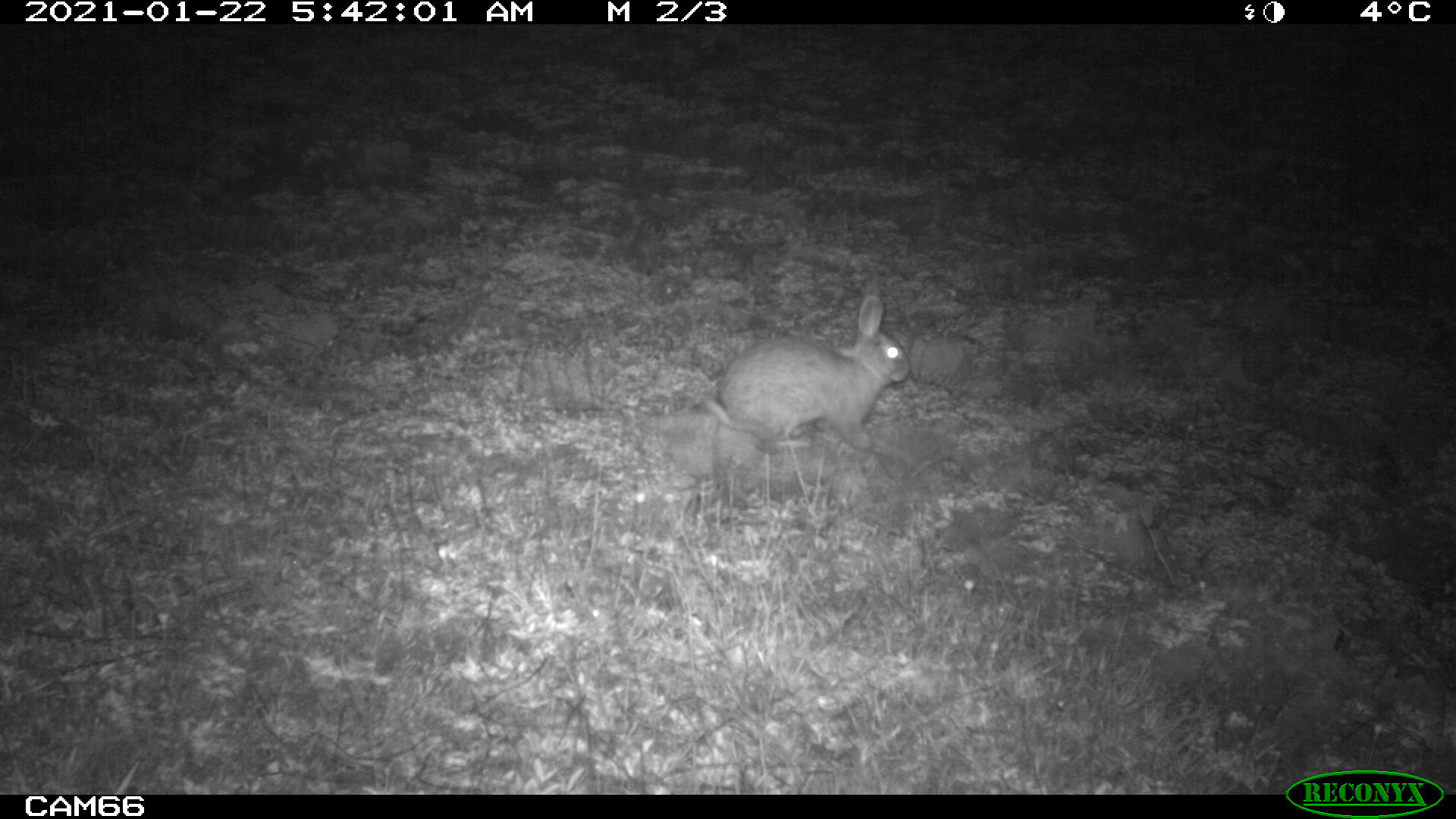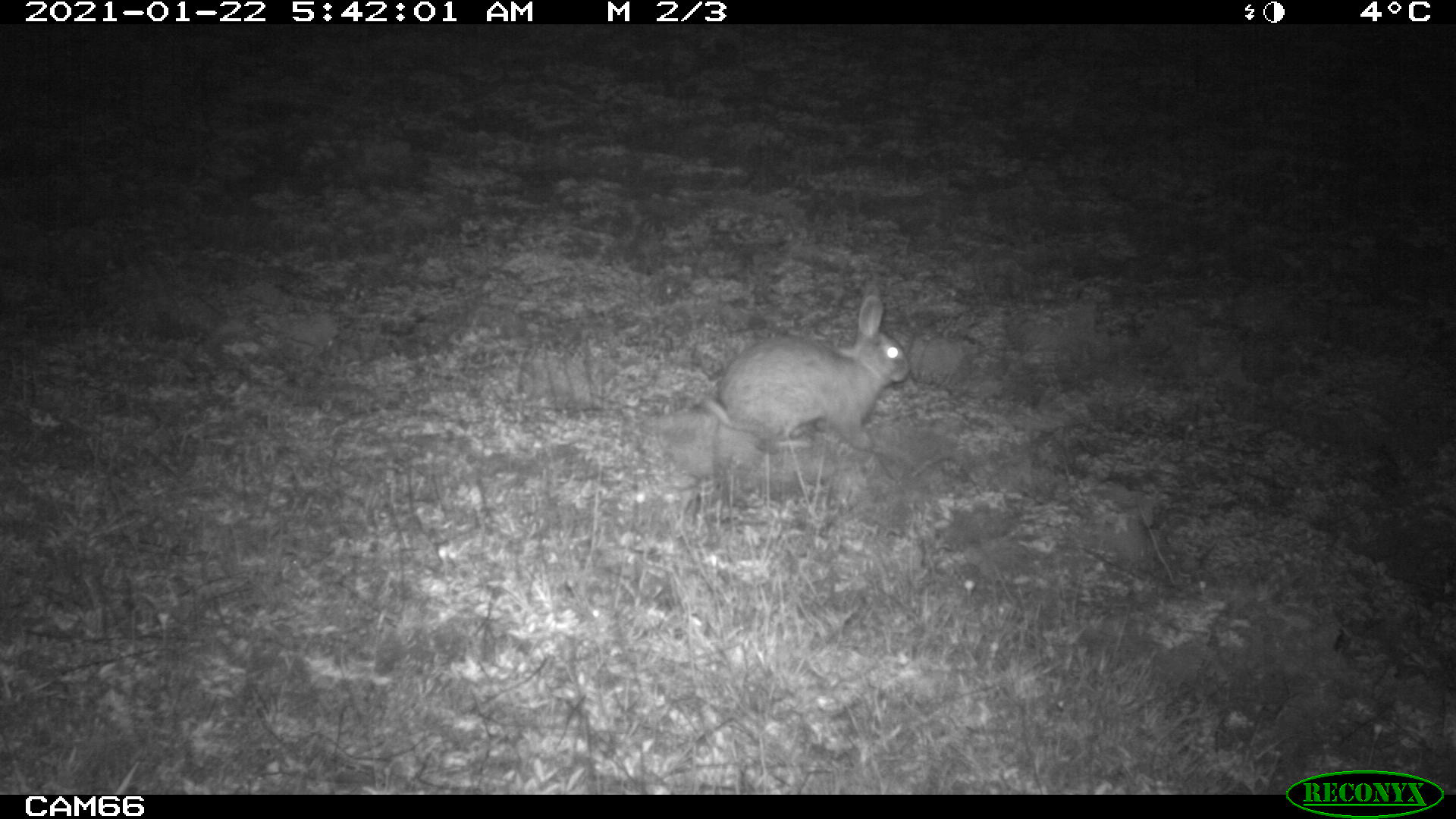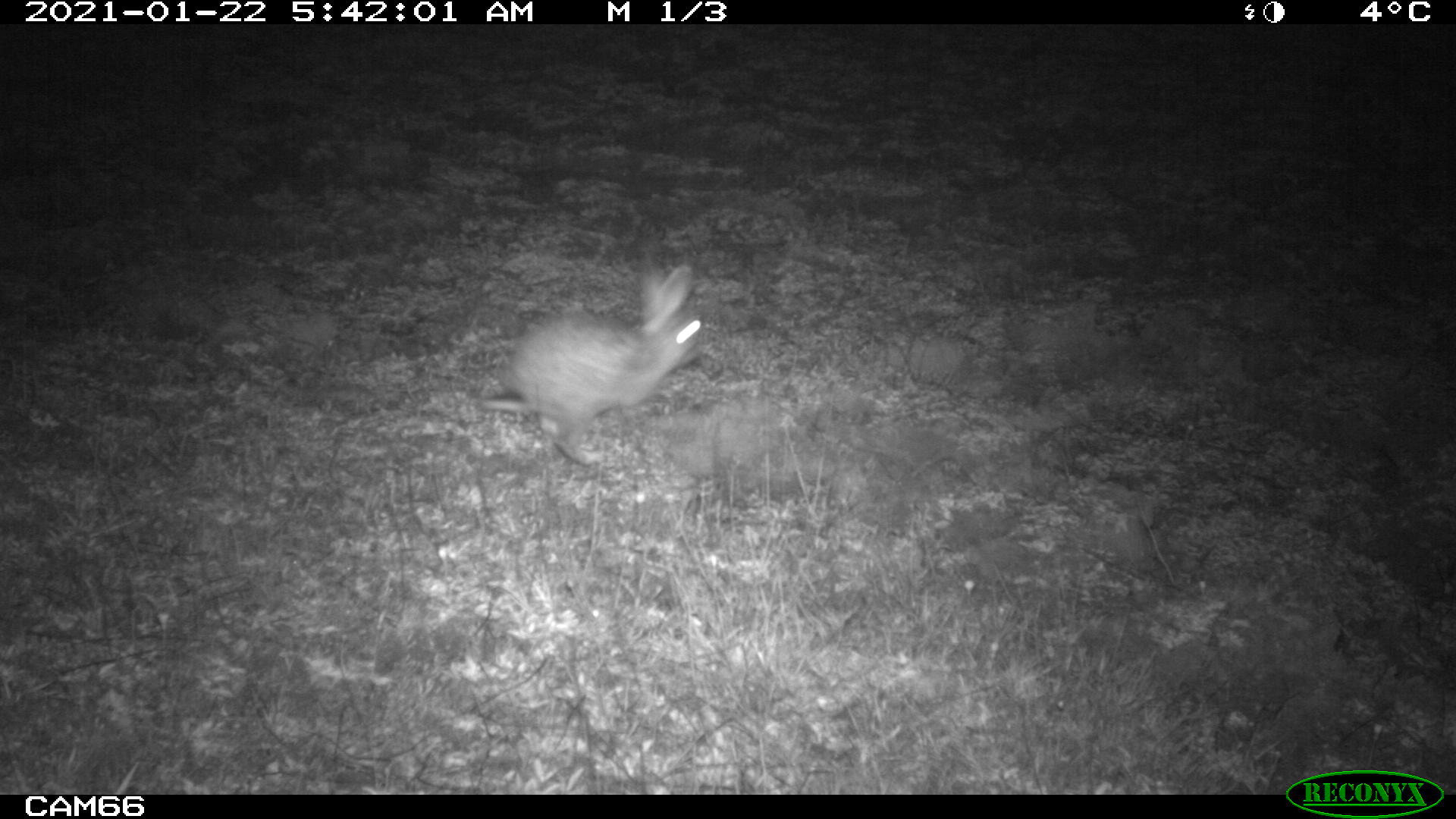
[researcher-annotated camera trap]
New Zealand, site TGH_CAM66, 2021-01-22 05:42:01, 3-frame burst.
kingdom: Animalia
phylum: Chordata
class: Mammalia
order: Lagomorpha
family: Leporidae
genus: Oryctolagus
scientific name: Oryctolagus cuniculus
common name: european rabbit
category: rabbit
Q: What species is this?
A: Rabbit (european rabbit) (Oryctolagus cuniculus).